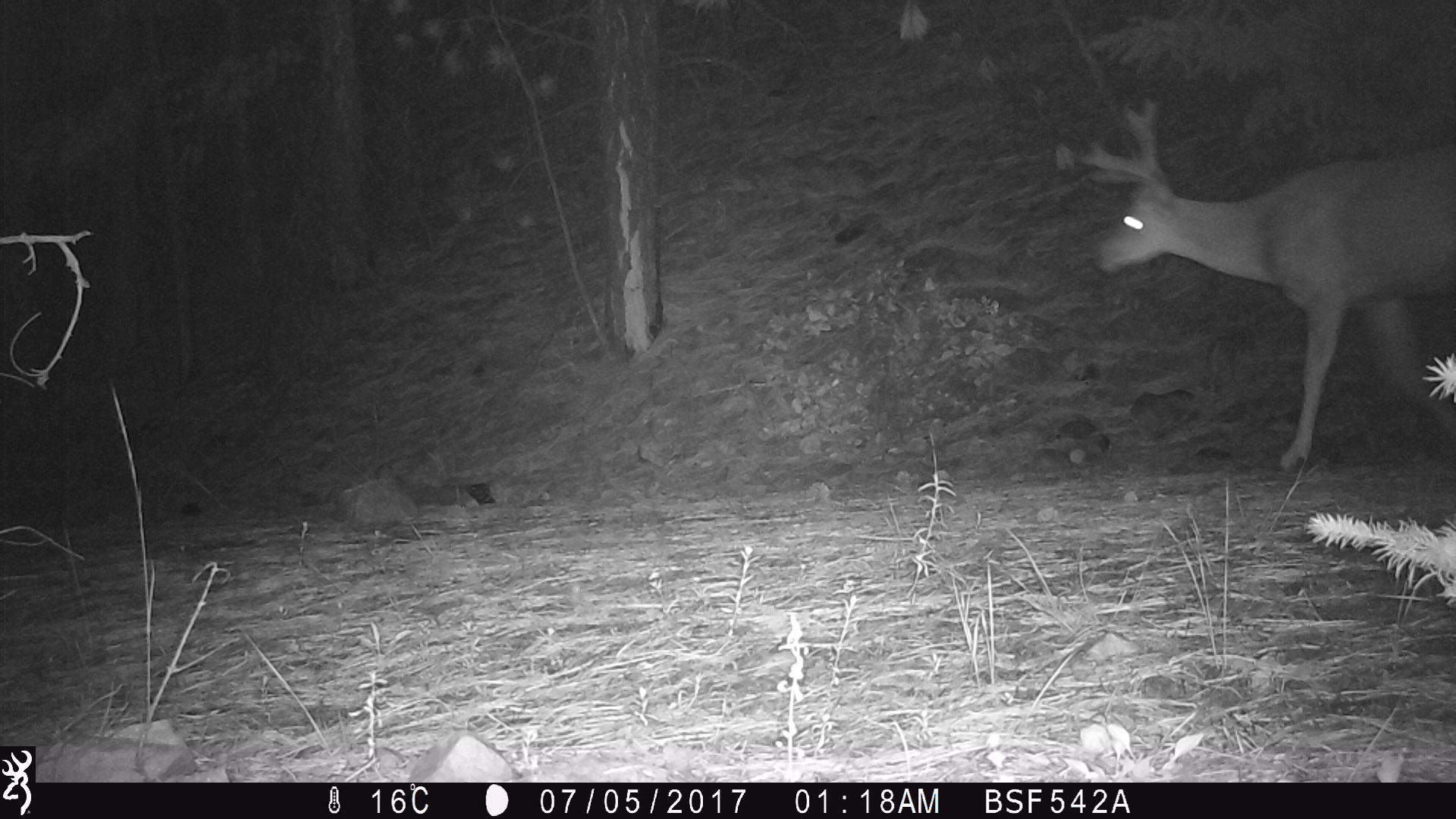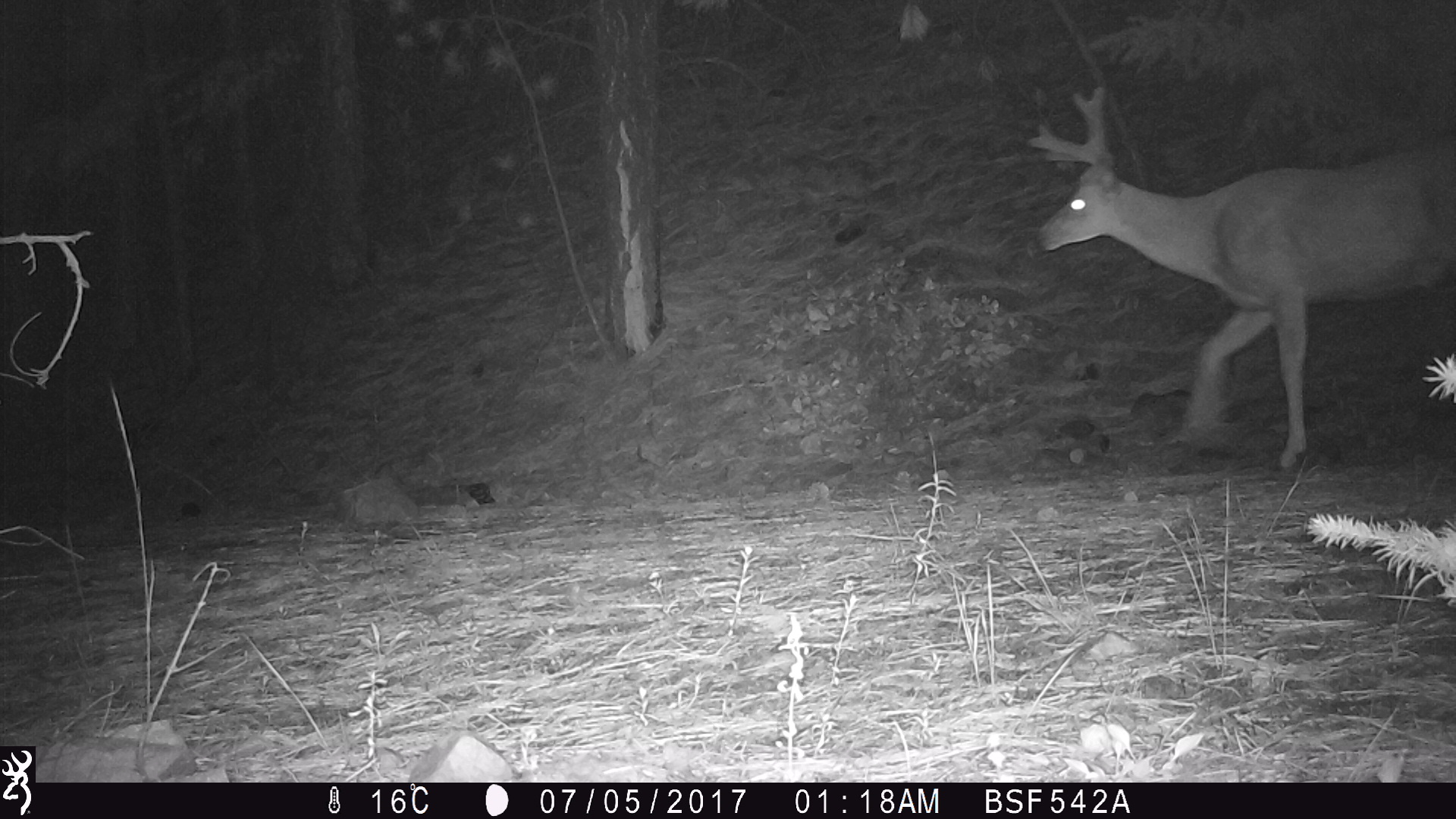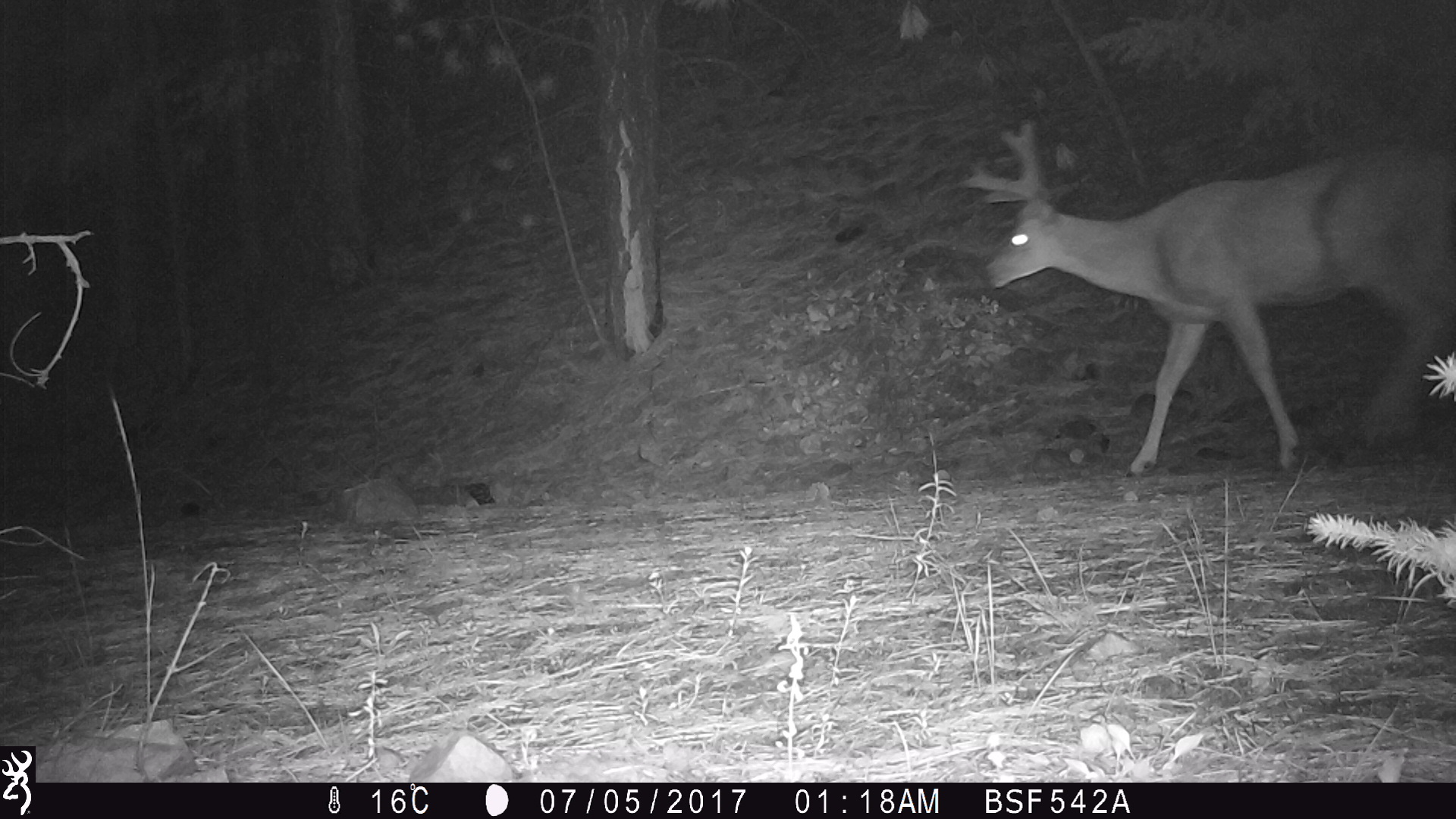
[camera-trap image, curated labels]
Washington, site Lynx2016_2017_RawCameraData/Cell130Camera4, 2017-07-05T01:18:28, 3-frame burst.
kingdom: Animalia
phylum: Chordata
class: Mammalia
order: Artiodactyla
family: Cervidae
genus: Odocoileus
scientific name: Odocoileus hemionus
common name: mule deer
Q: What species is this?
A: Odocoileus hemionus (mule deer).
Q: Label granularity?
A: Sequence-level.